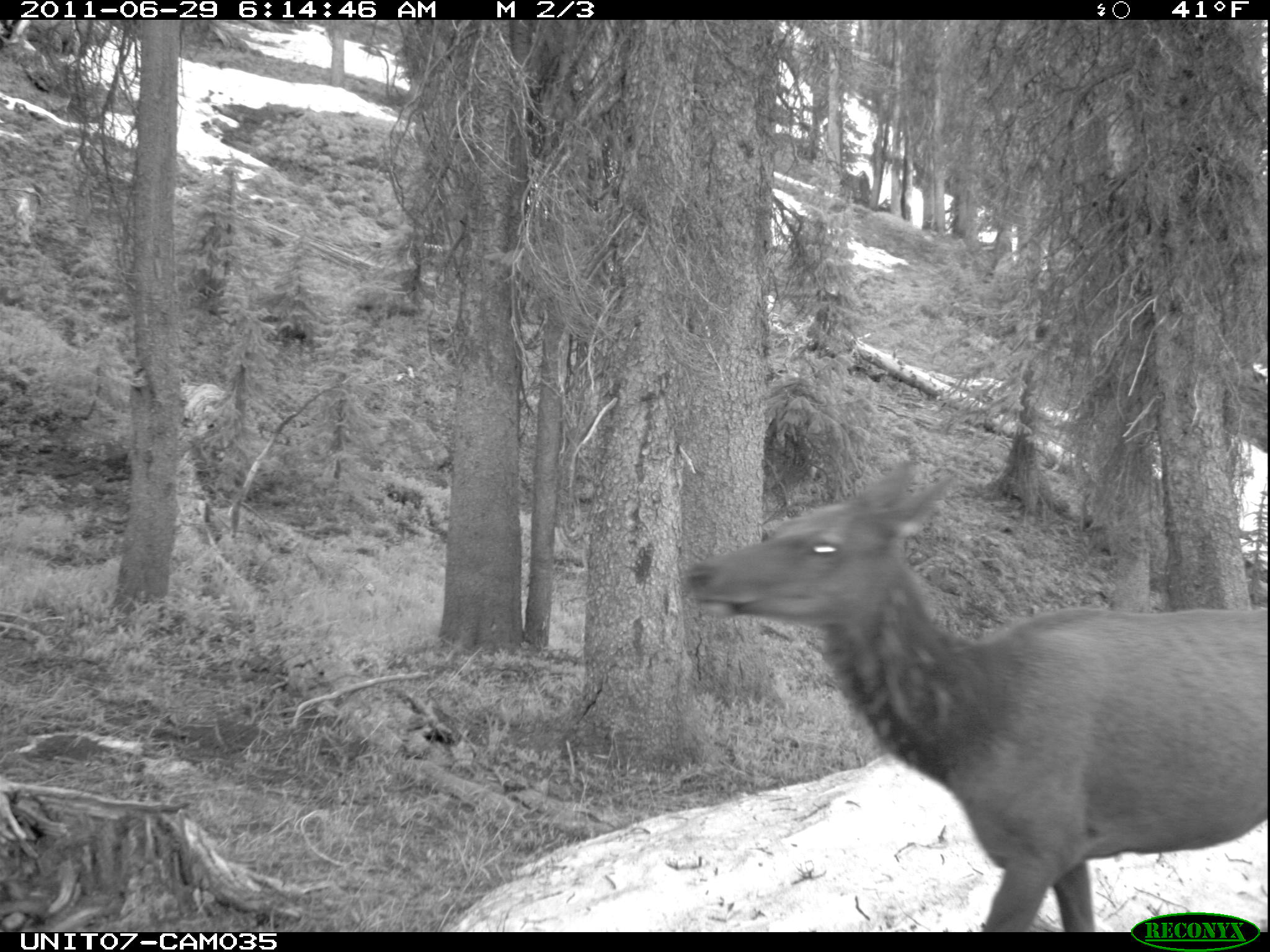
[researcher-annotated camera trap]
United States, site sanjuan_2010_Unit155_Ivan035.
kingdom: Animalia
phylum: Chordata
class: Mammalia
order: Artiodactyla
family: Cervidae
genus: Cervus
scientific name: Cervus elaphus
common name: red deer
Cervus elaphus (red deer).